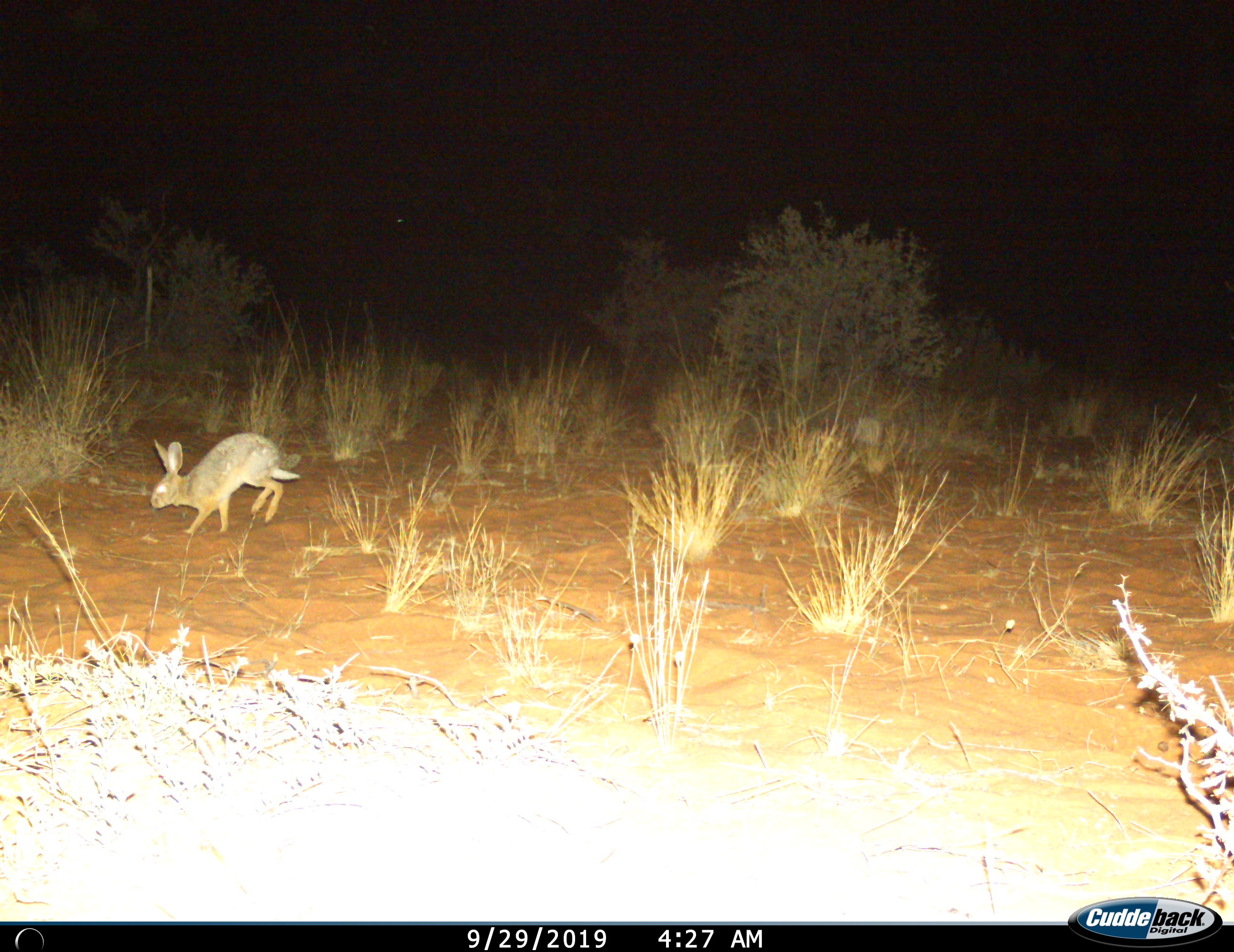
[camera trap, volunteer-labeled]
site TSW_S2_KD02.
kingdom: Animalia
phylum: Chordata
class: Mammalia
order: Lagomorpha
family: Leporidae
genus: Lepus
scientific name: Lepus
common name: hare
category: hareunknown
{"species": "hareunknown (hare) (Lepus)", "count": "1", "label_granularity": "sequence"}